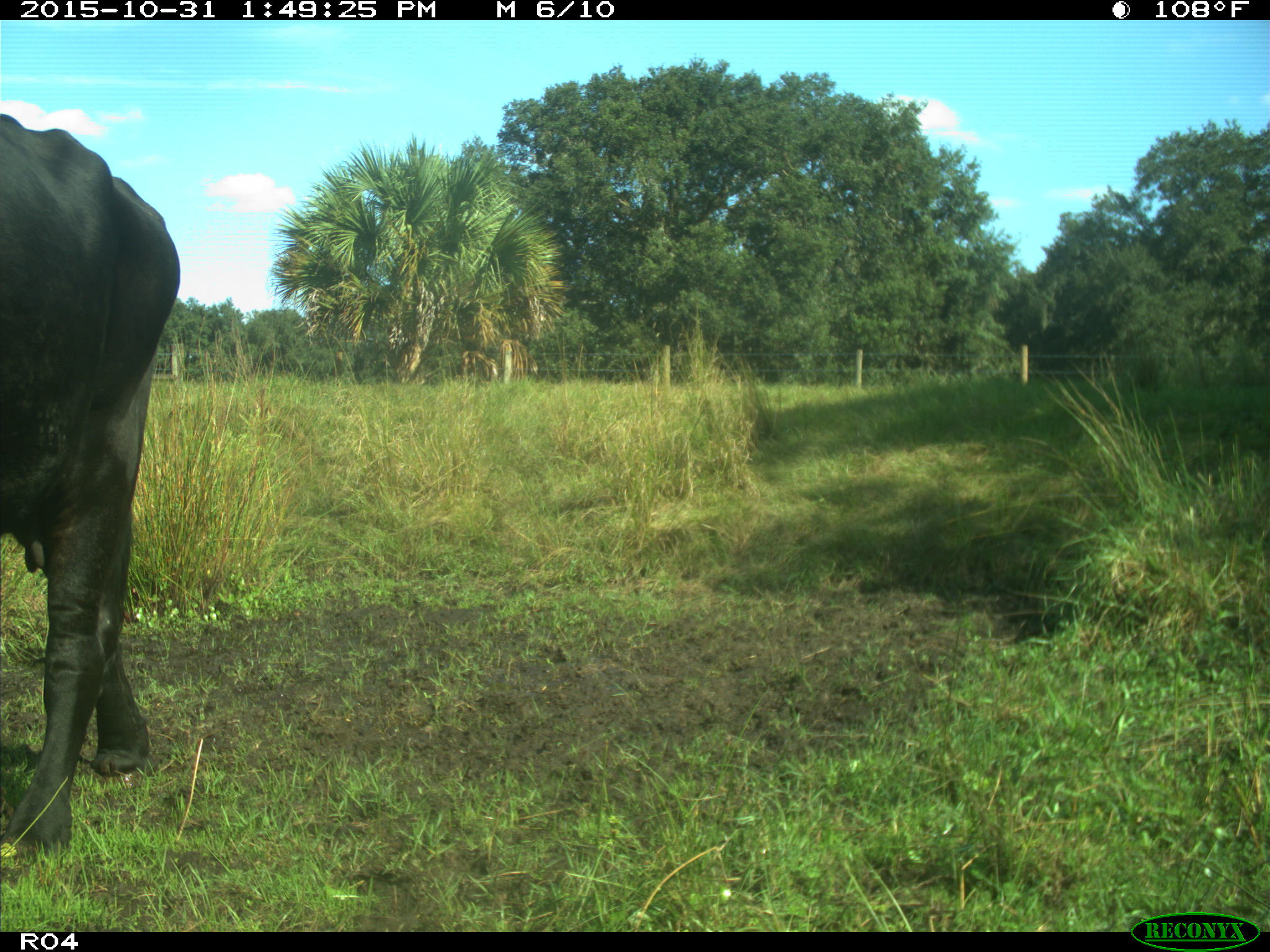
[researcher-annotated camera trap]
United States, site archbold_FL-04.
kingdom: Animalia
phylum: Chordata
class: Mammalia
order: Artiodactyla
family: Bovidae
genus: Bos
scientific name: Bos taurus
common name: domestic cow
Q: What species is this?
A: Bos taurus (domestic cow).